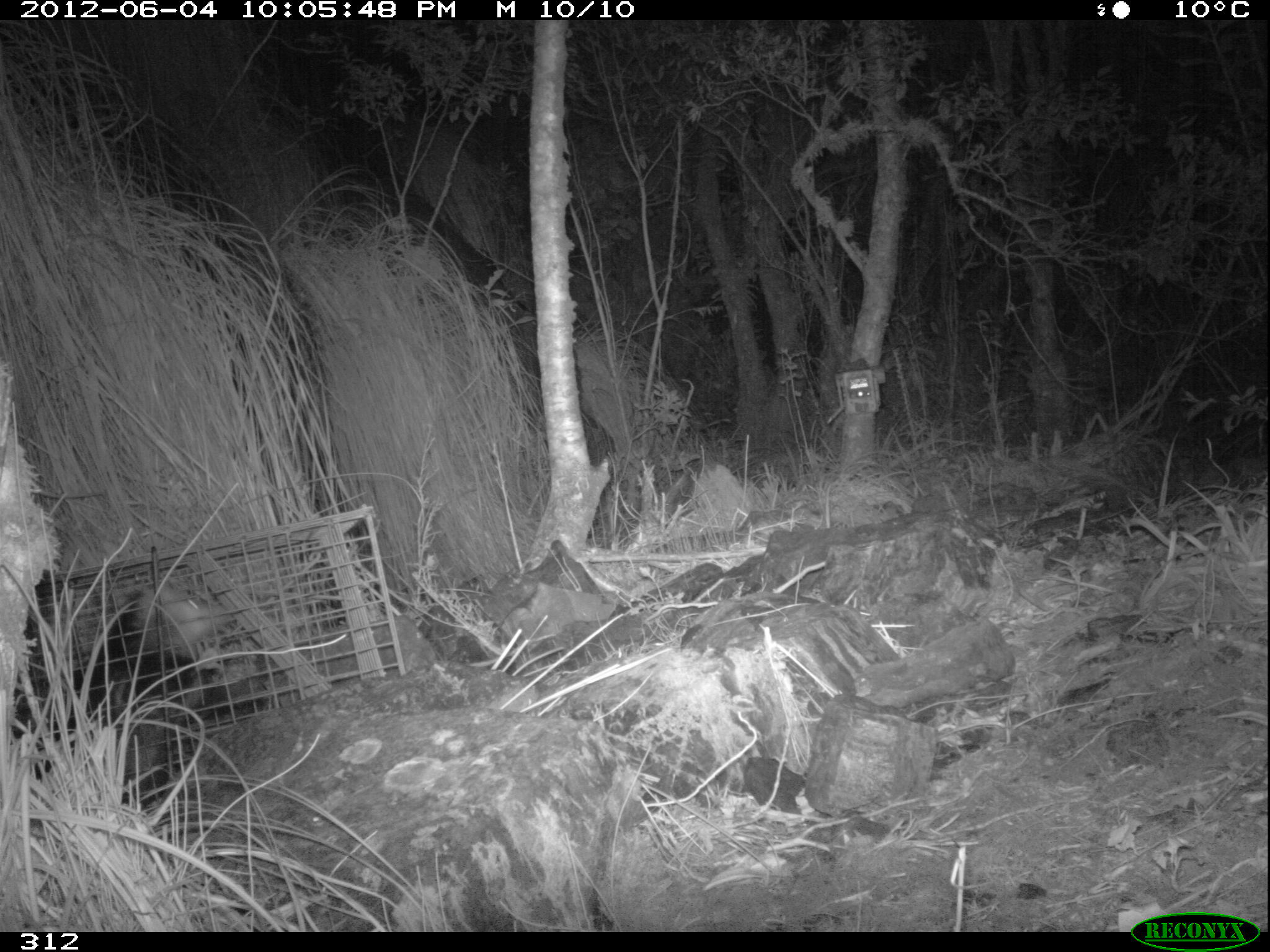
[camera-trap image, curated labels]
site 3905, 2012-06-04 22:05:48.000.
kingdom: Animalia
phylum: Chordata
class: Mammalia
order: Didelphimorphia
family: Didelphidae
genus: Didelphis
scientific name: Didelphis pernigra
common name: andean white-eared opossum